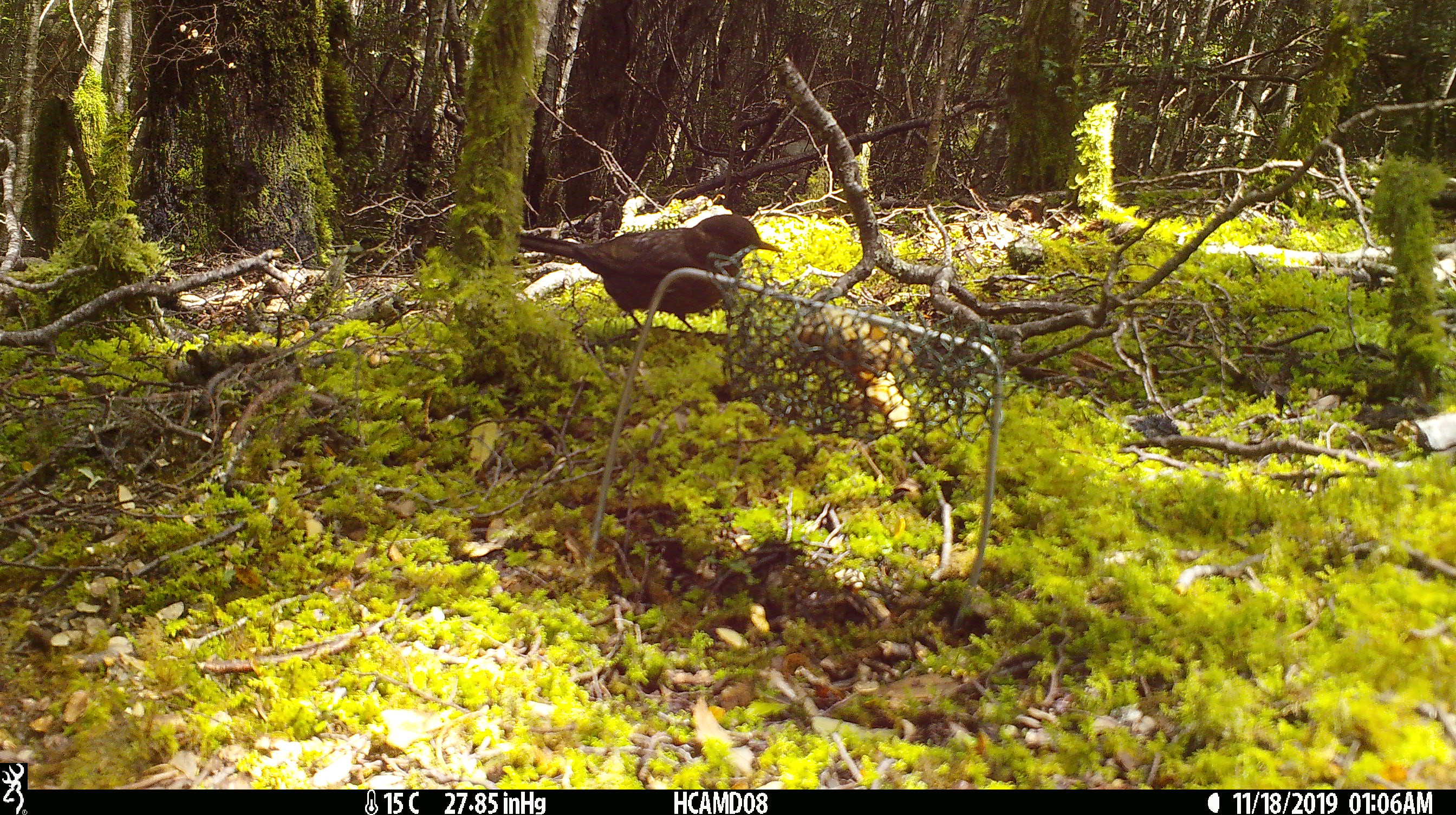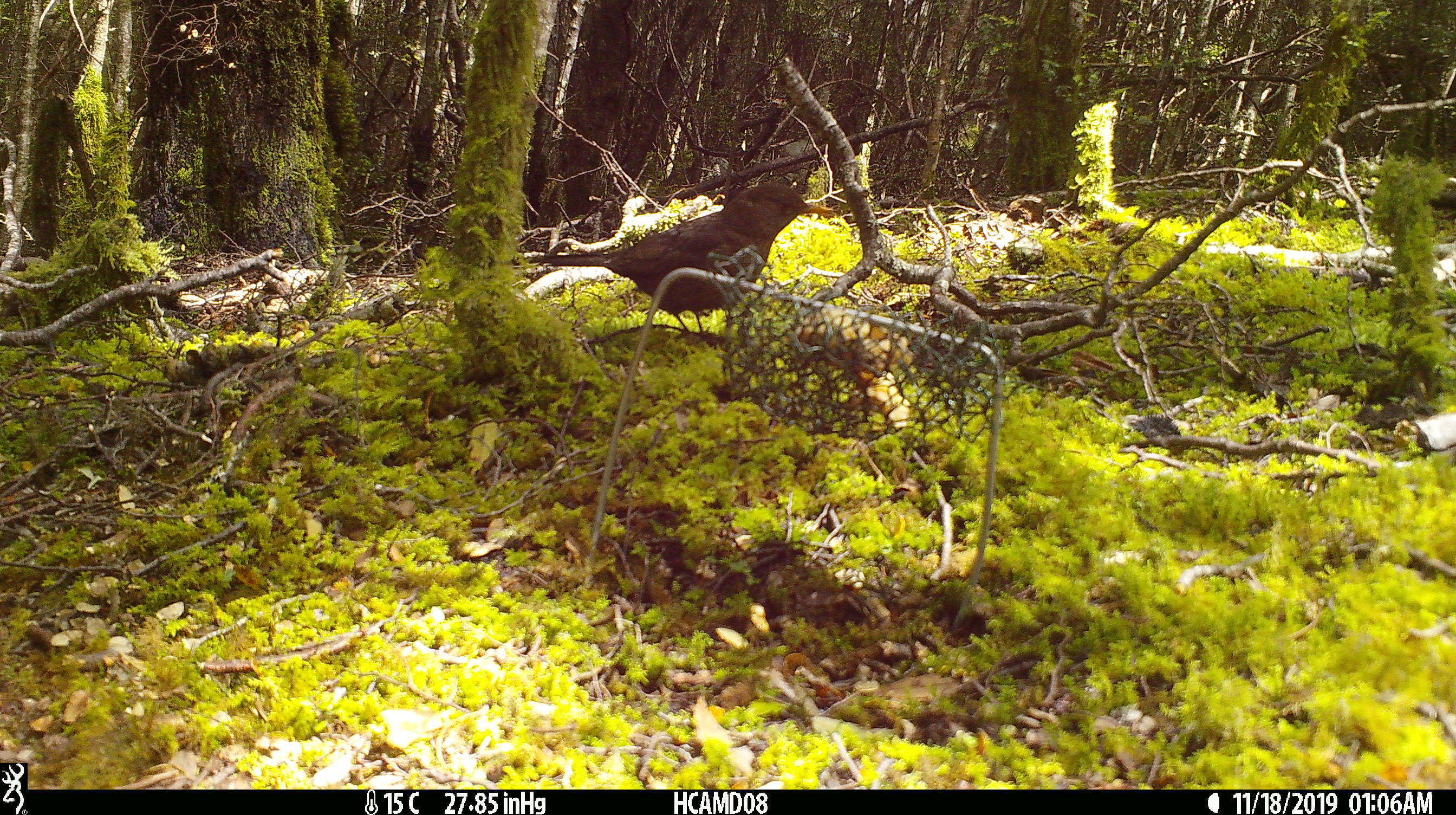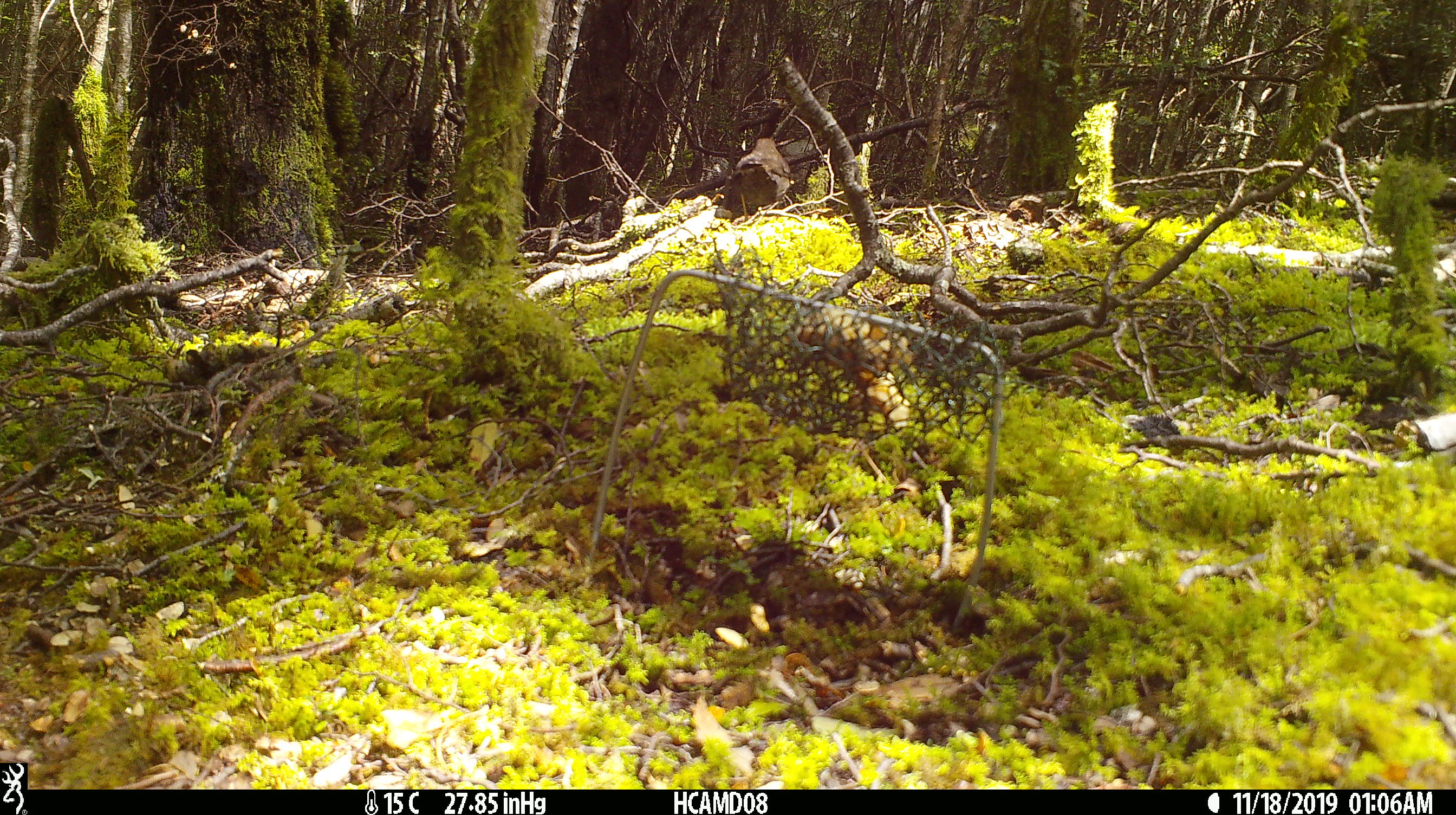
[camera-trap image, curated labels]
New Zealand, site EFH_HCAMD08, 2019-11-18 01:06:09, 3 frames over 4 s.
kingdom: Animalia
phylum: Chordata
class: Aves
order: Passeriformes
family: Turdidae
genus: Turdus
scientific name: Turdus merula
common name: eurasian blackbird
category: blackbird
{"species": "blackbird (eurasian blackbird) (Turdus merula)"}